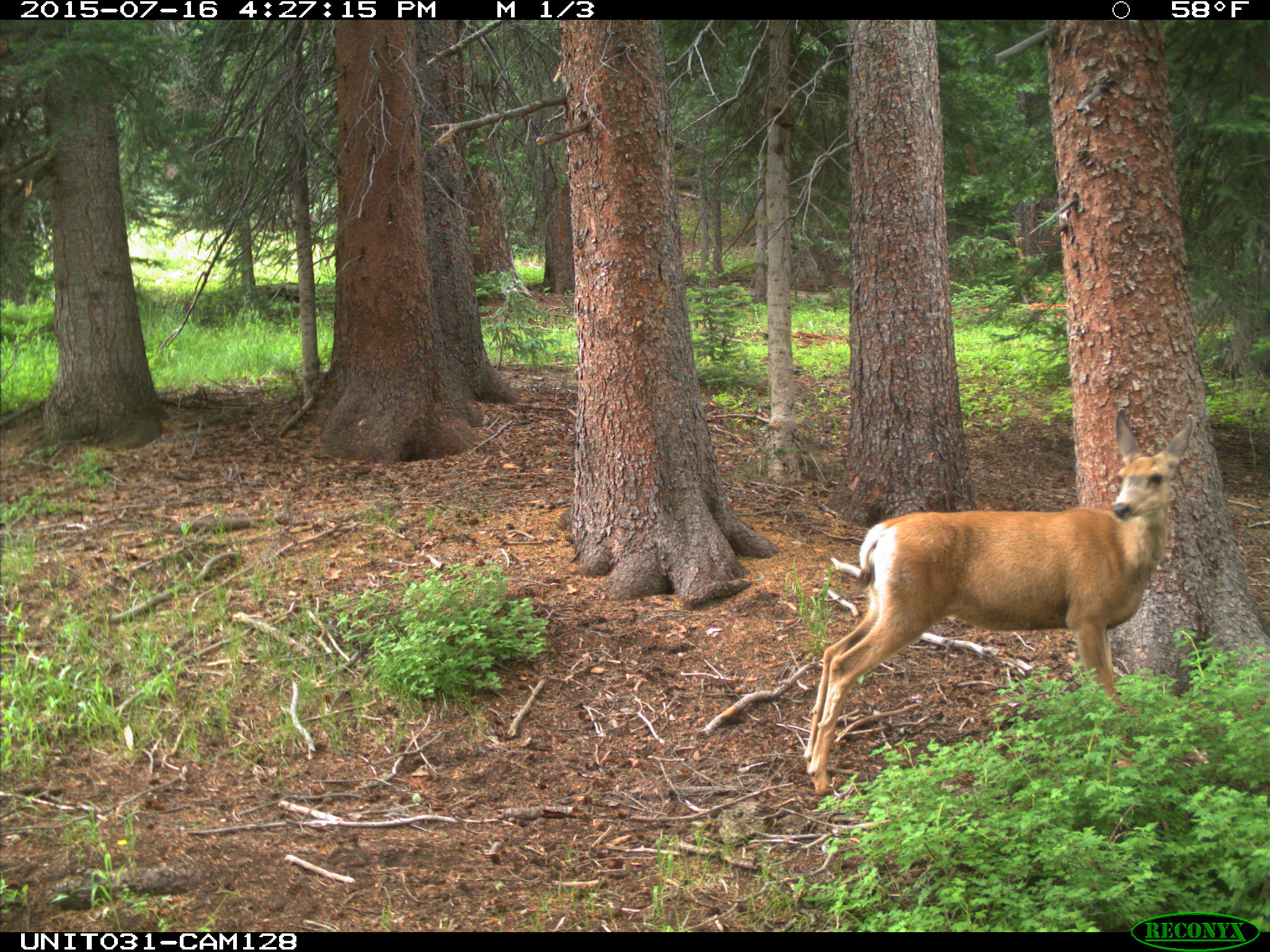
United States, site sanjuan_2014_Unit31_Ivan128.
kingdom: Animalia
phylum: Chordata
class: Mammalia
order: Artiodactyla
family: Cervidae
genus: Odocoileus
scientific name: Odocoileus hemionus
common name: mule deer